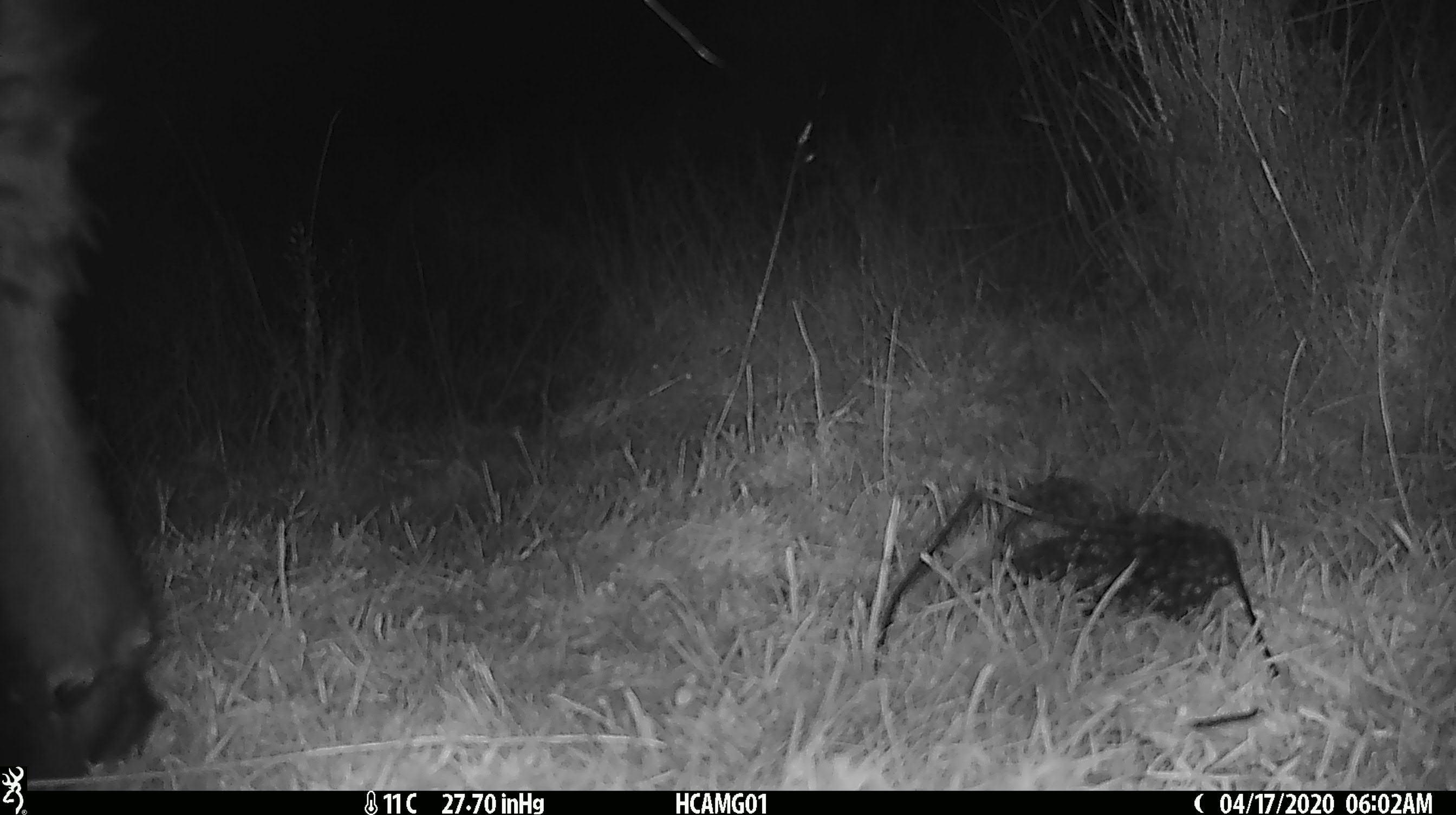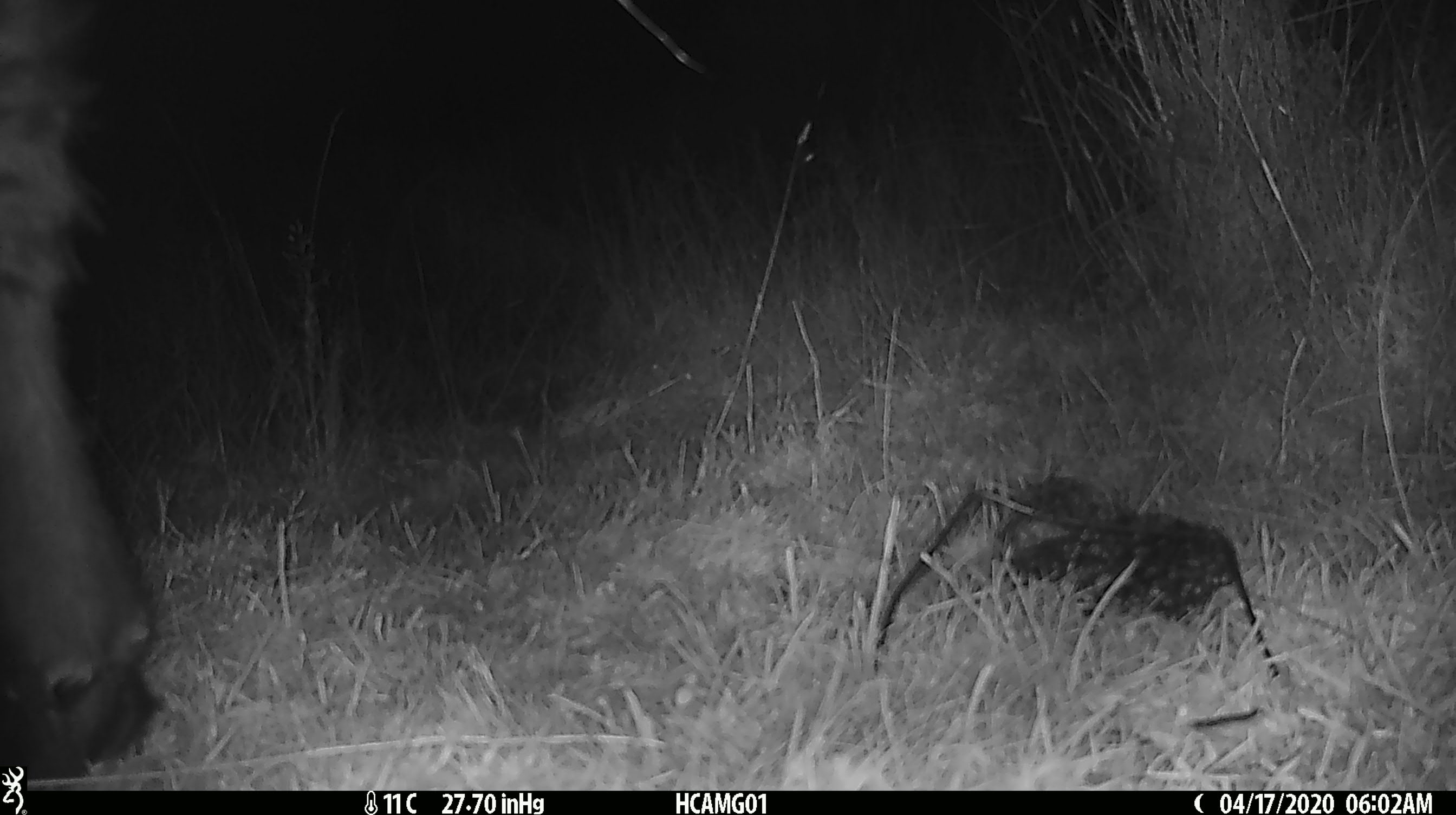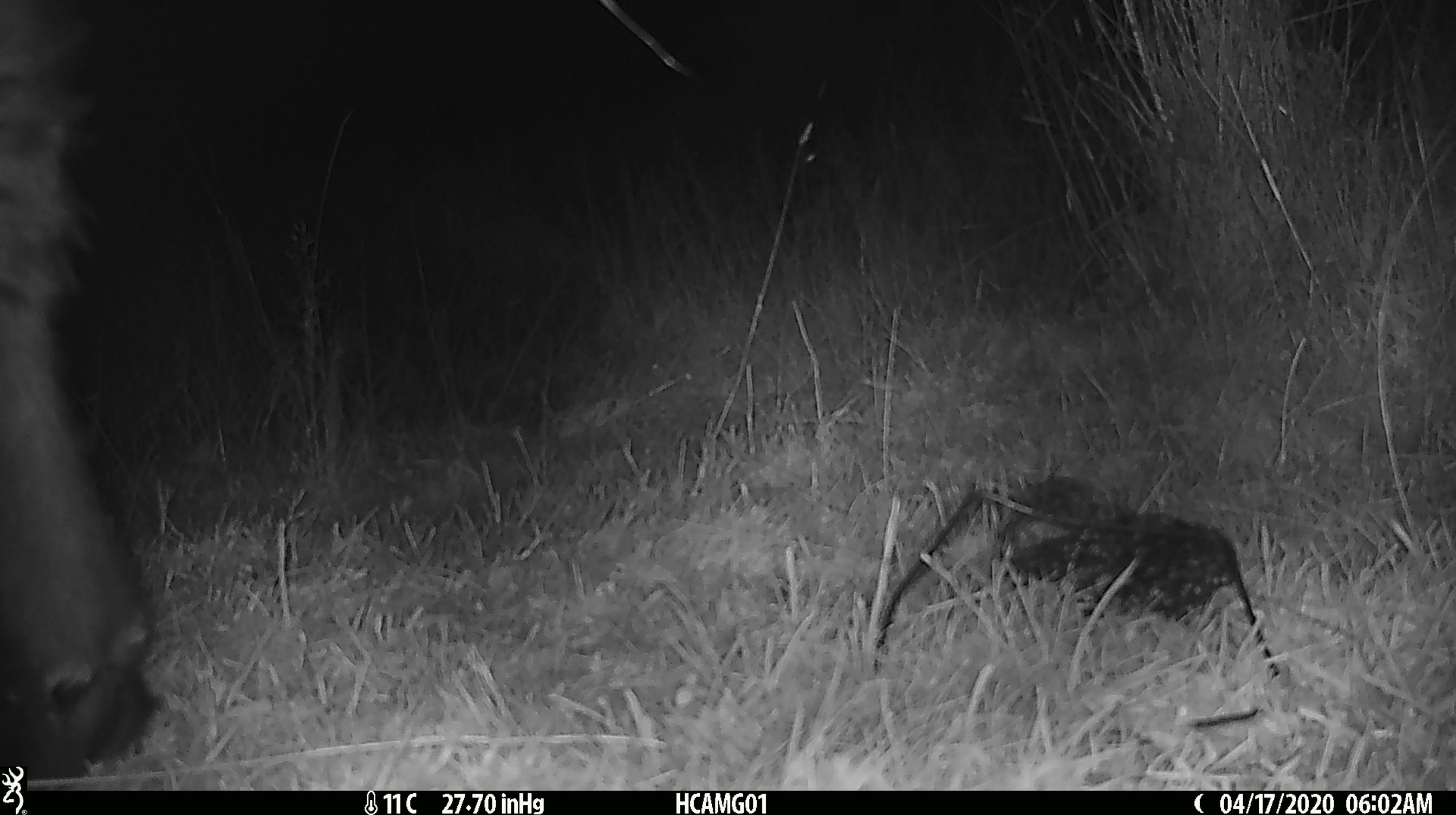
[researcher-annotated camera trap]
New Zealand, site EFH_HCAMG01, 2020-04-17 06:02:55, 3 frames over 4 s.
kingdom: Animalia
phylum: Chordata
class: Mammalia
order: Artiodactyla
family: Bovidae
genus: Bos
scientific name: Bos taurus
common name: domestic cow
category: cow